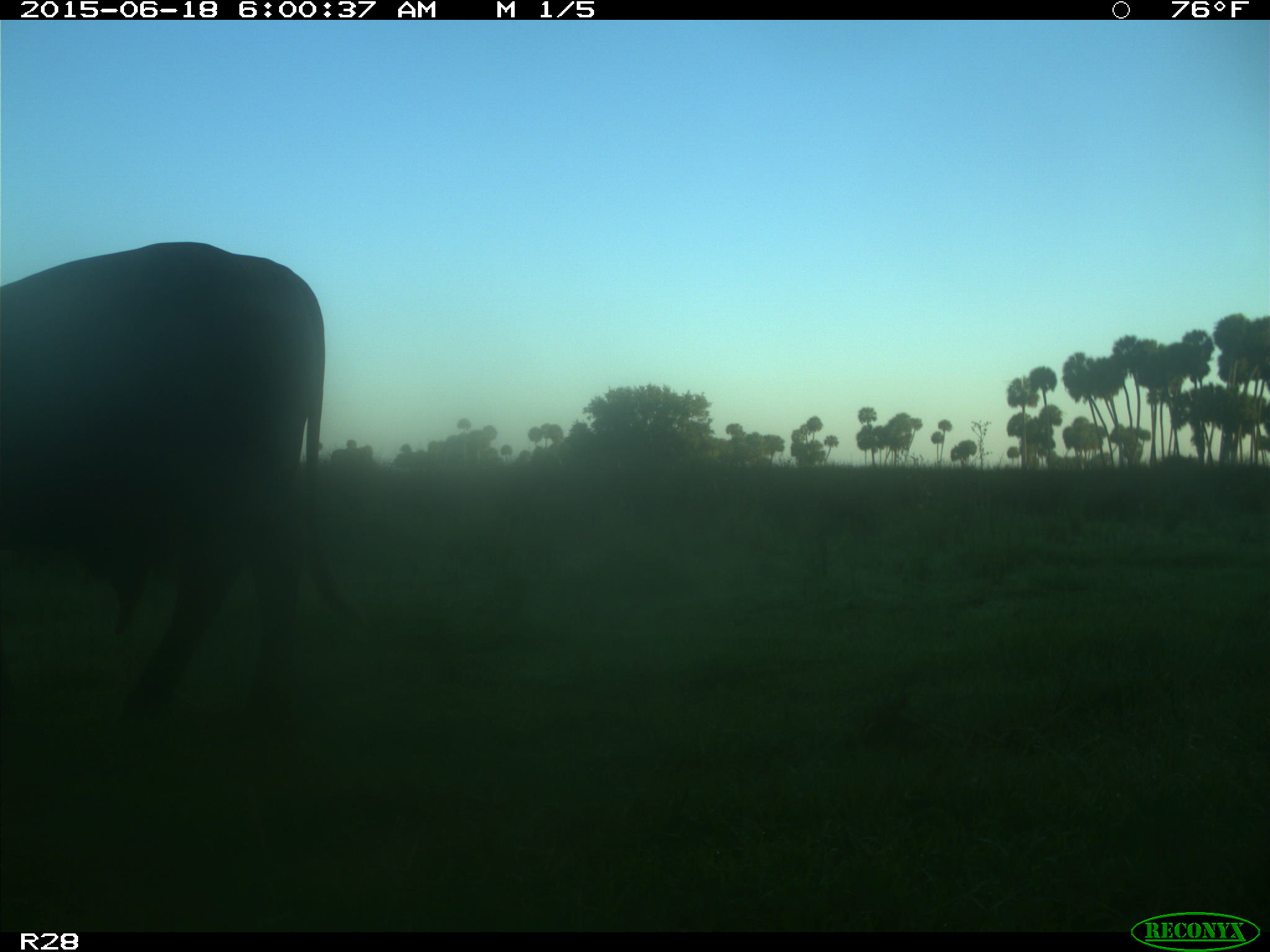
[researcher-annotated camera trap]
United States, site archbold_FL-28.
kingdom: Animalia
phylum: Chordata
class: Mammalia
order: Artiodactyla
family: Bovidae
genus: Bos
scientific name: Bos taurus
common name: domestic cow